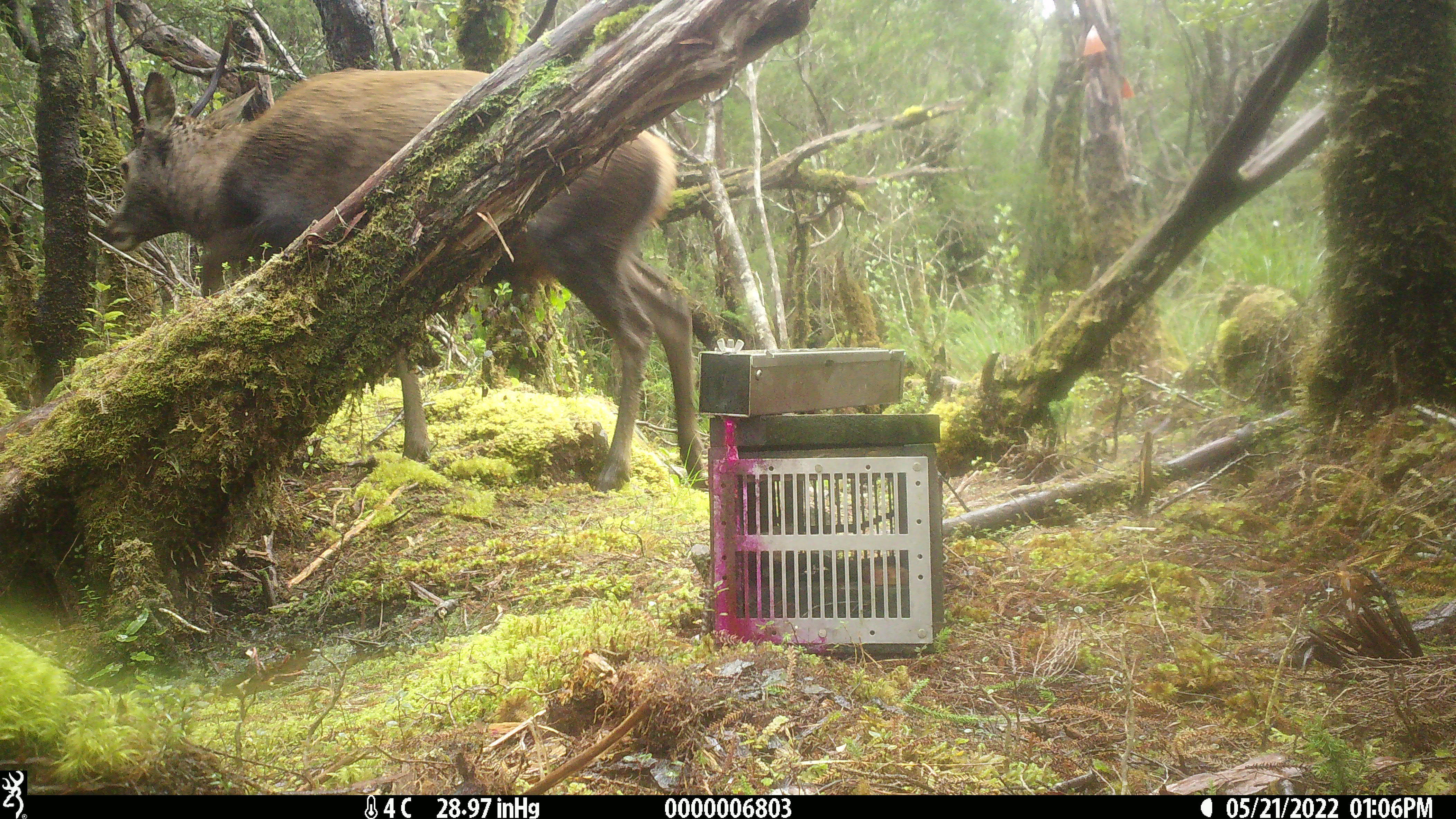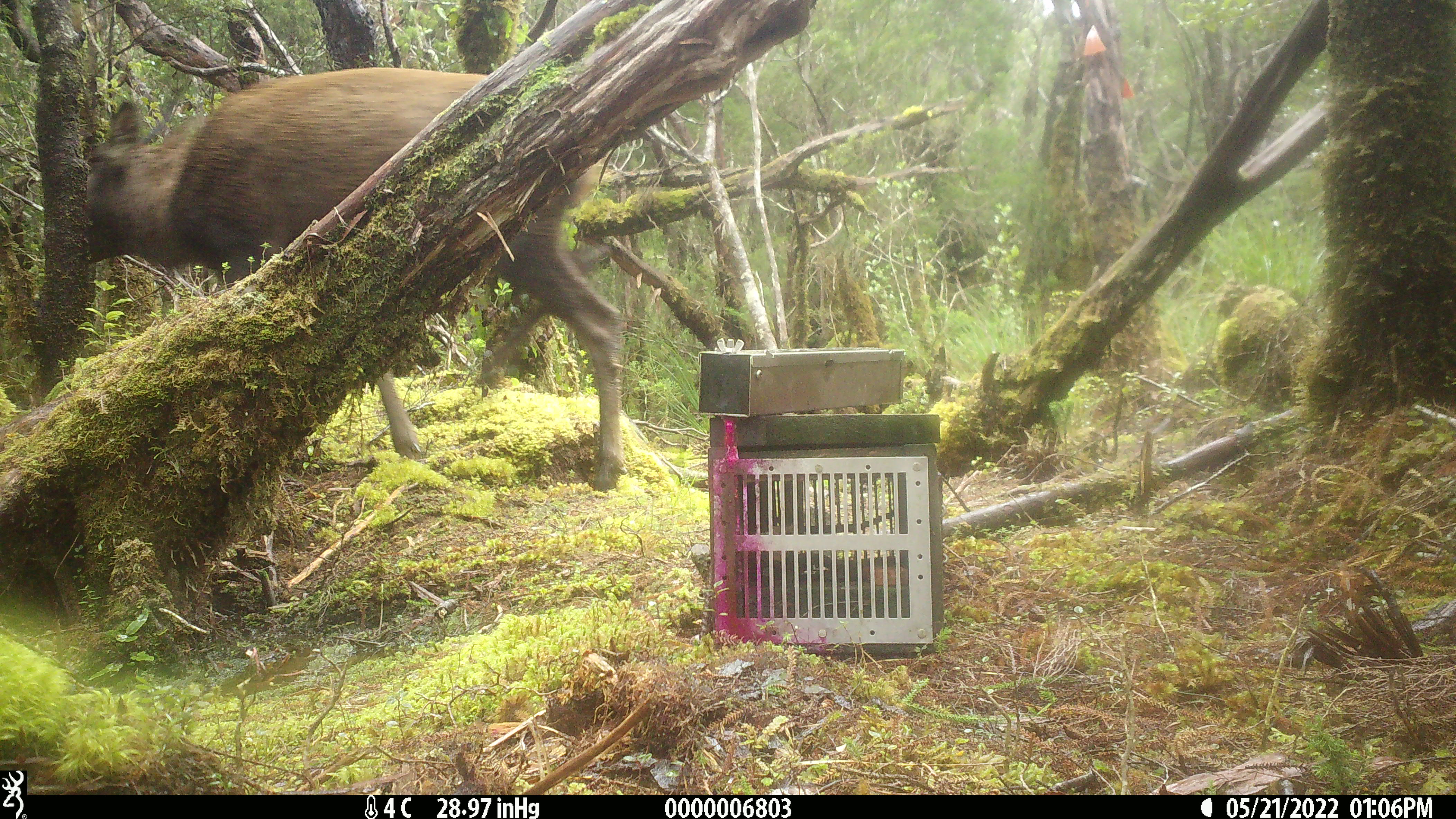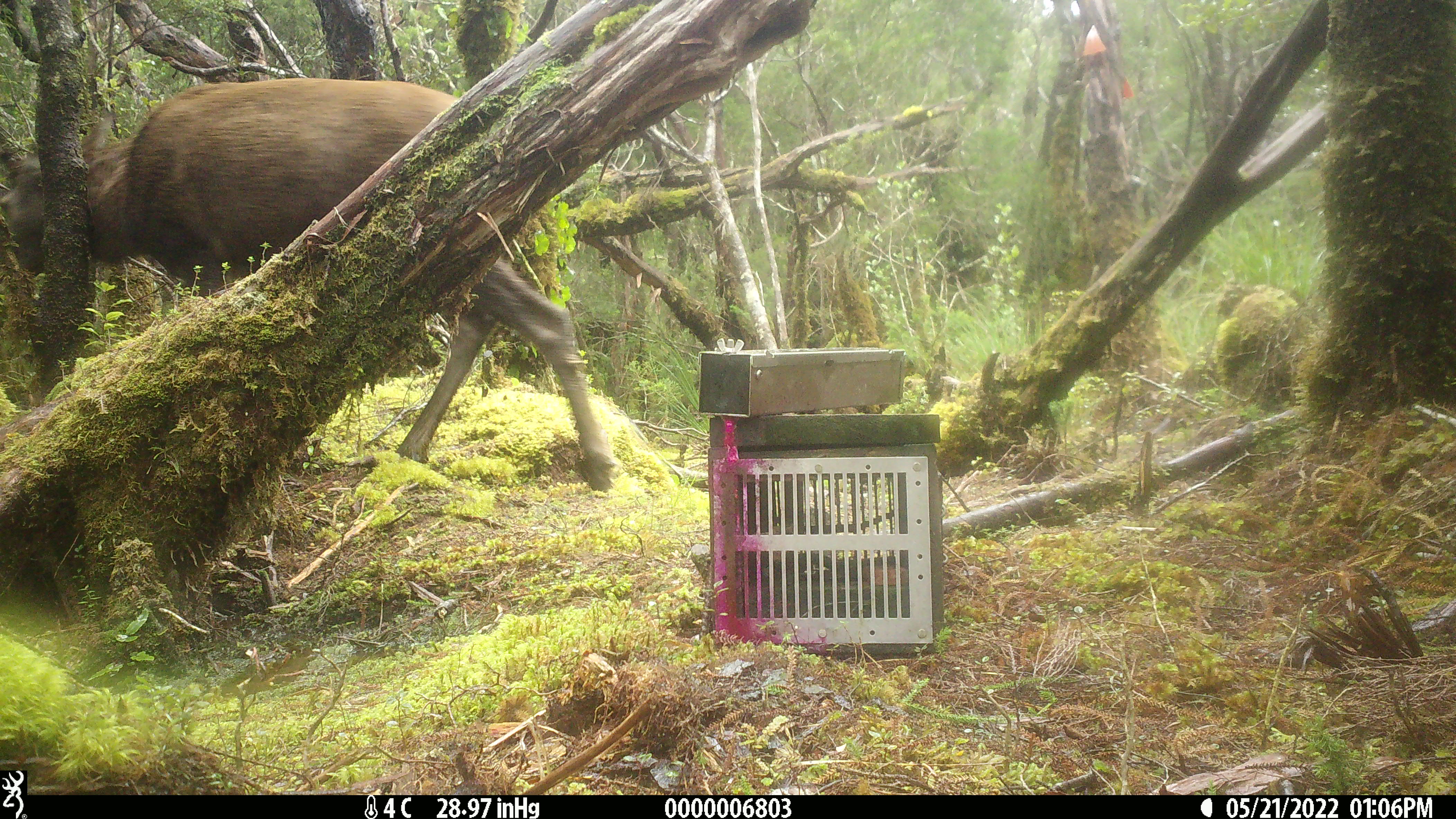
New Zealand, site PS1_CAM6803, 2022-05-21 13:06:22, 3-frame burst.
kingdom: Animalia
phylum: Chordata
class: Mammalia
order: Artiodactyla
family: Cervidae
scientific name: Cervidae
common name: deer